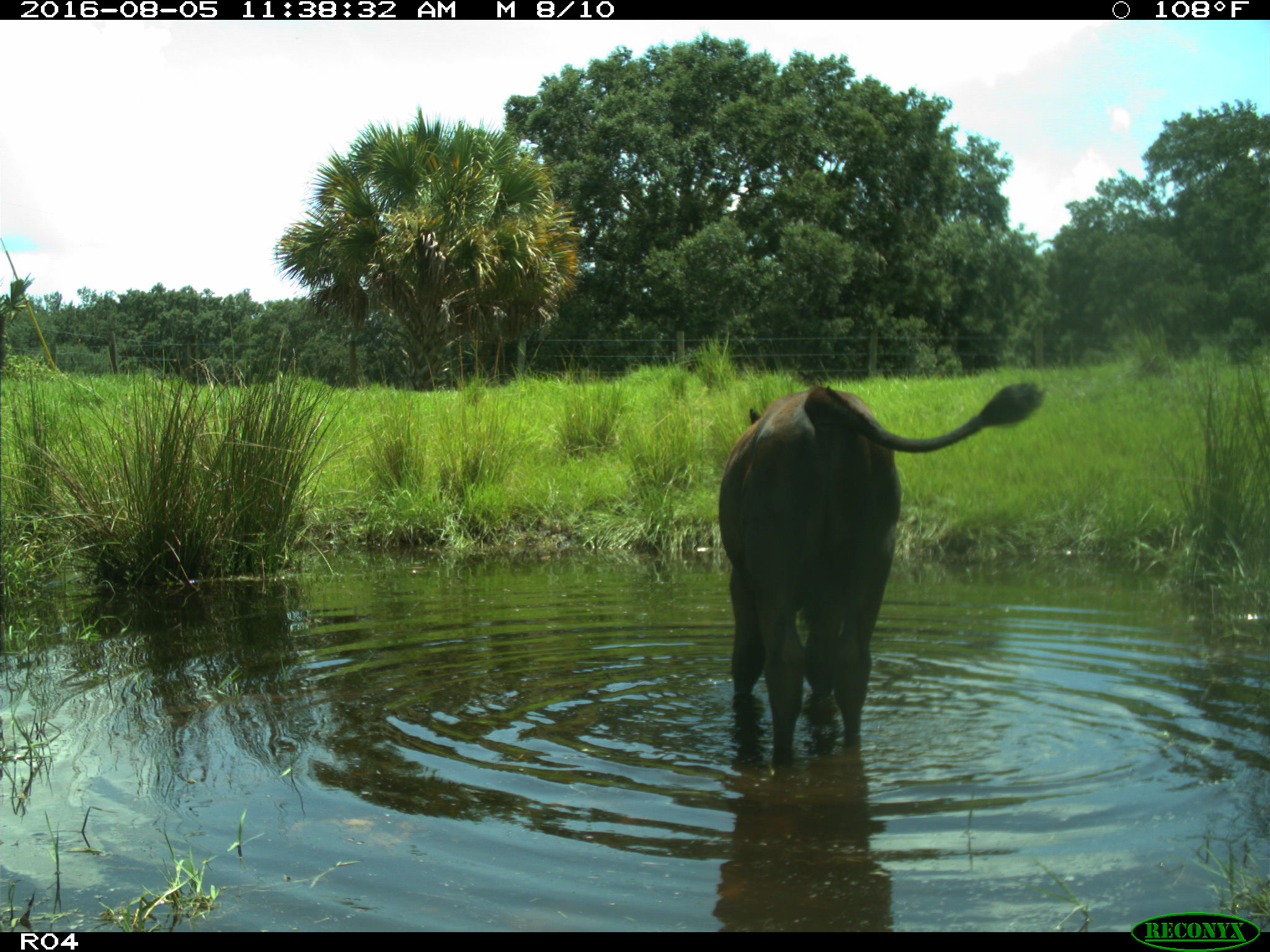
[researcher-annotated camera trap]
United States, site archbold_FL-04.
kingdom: Animalia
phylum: Chordata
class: Mammalia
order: Artiodactyla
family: Bovidae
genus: Bos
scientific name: Bos taurus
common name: domestic cow